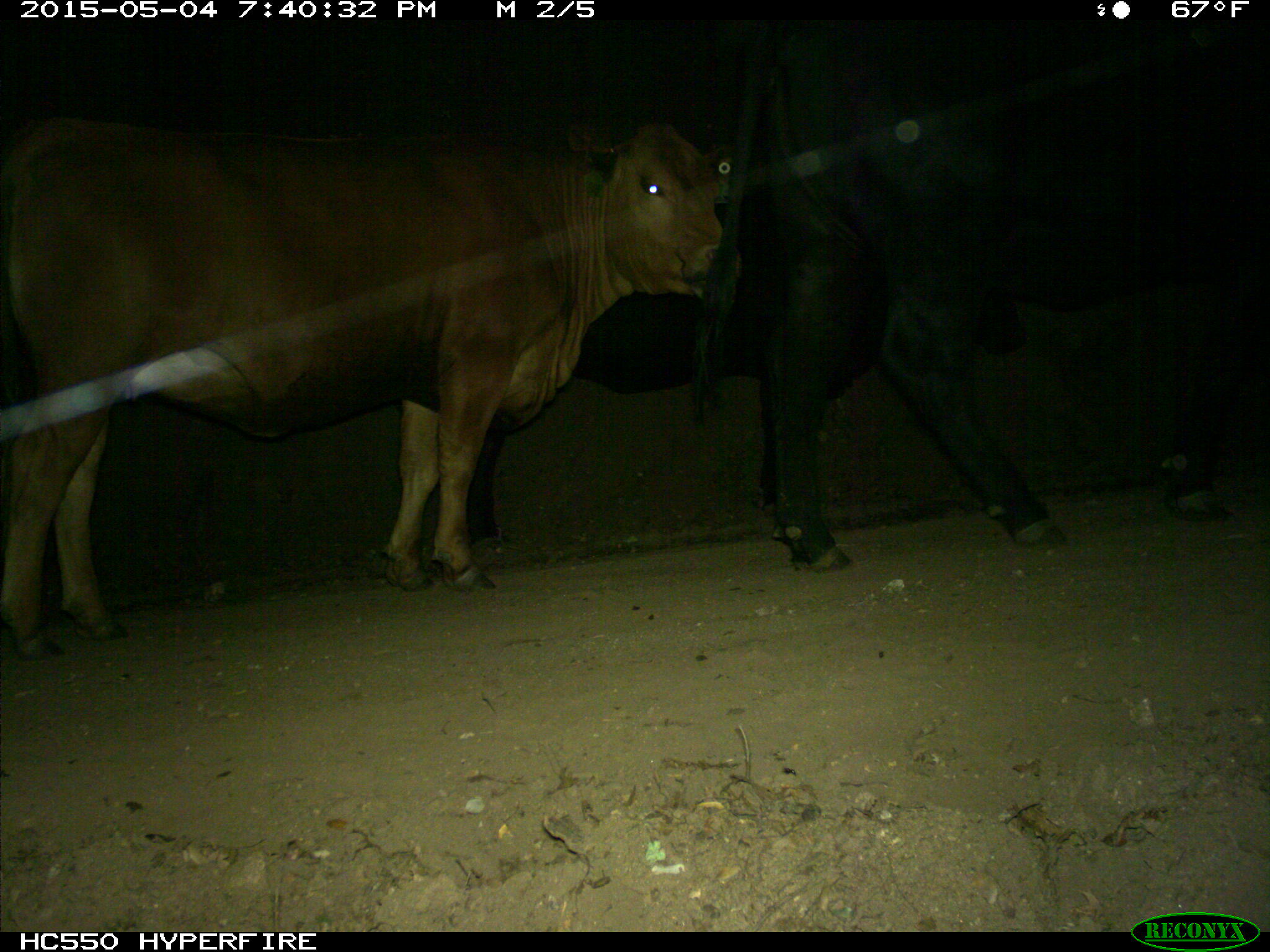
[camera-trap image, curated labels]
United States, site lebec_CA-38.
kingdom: Animalia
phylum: Chordata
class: Mammalia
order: Artiodactyla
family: Bovidae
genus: Bos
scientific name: Bos taurus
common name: domestic cow